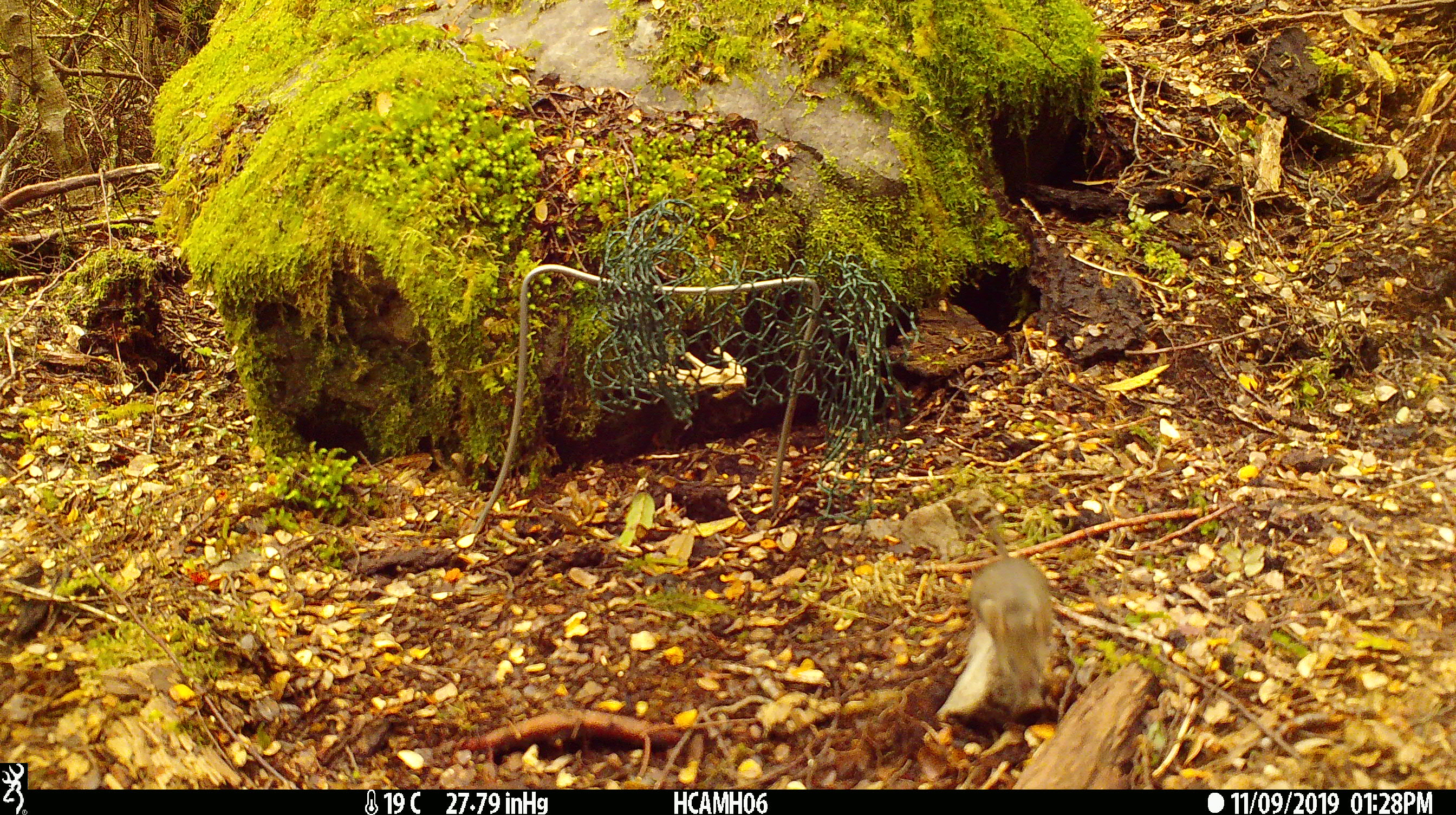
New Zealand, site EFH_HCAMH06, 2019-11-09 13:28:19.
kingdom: Animalia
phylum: Chordata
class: Mammalia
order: Rodentia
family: Muridae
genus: Mus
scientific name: Mus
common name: mouse